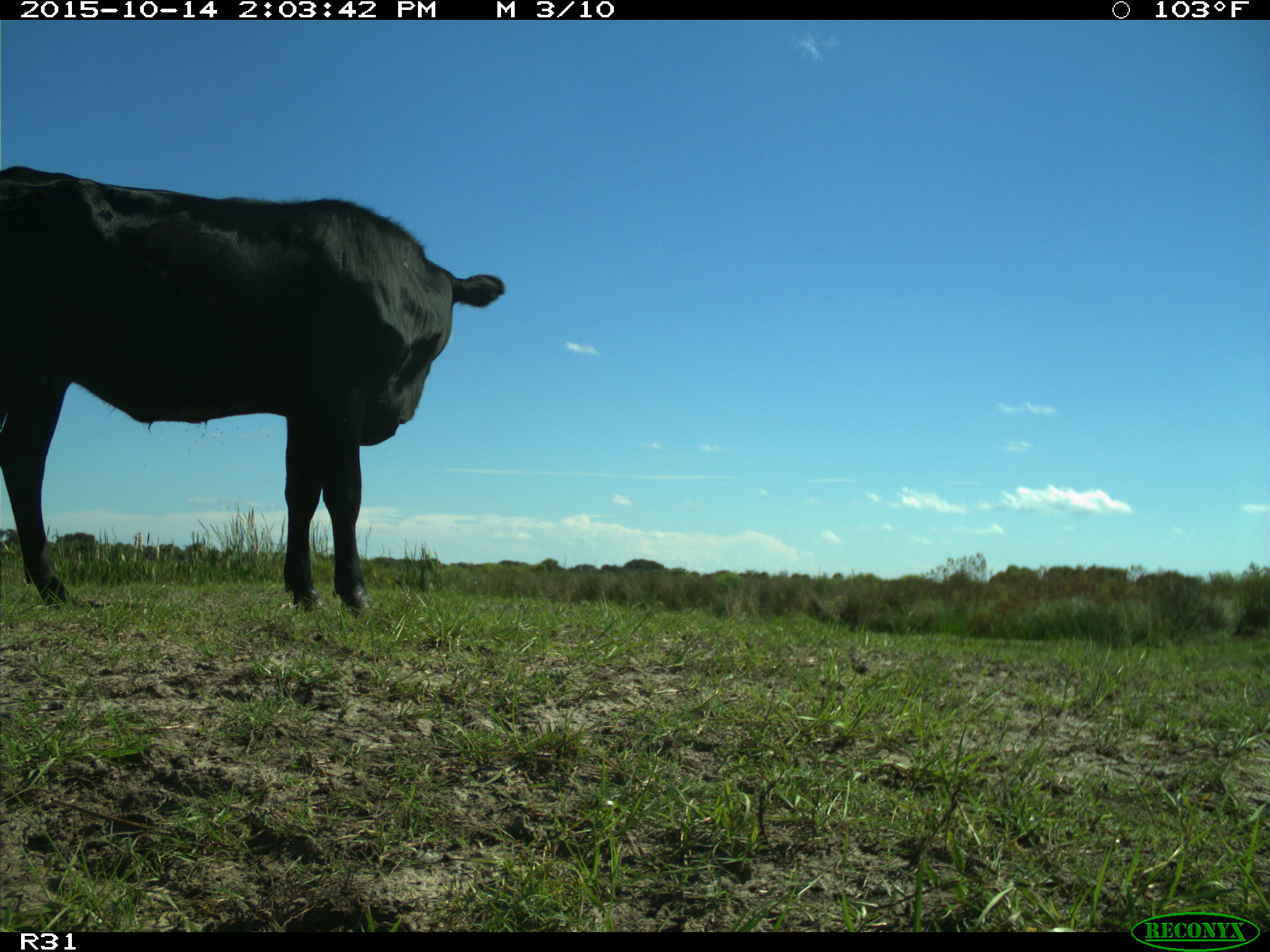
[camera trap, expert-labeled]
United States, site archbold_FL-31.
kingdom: Animalia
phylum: Chordata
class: Mammalia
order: Artiodactyla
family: Bovidae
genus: Bos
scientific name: Bos taurus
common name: domestic cow